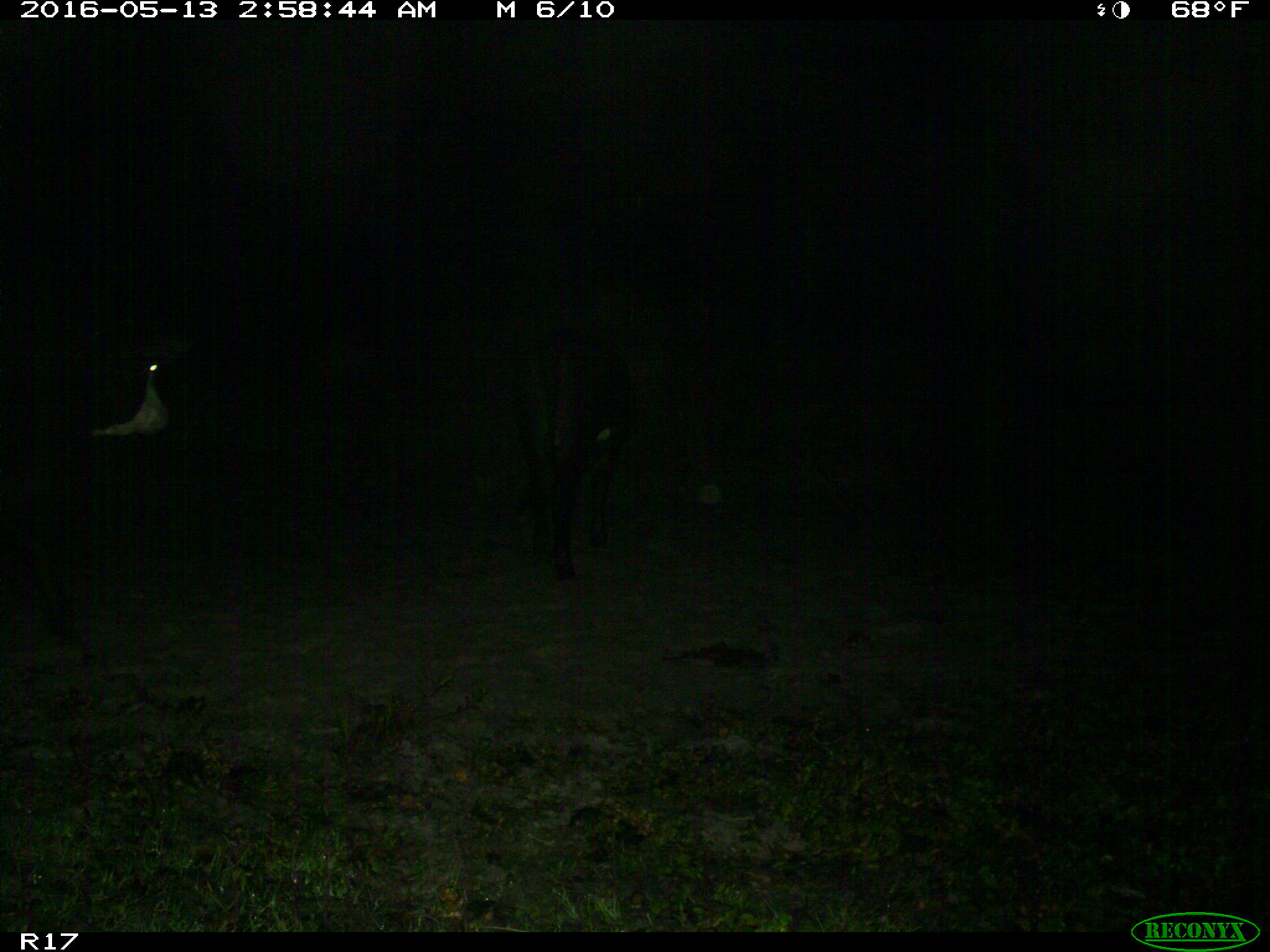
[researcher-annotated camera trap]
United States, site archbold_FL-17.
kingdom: Animalia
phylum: Chordata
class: Mammalia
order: Artiodactyla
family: Bovidae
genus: Bos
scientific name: Bos taurus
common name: domestic cow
Bos taurus (domestic cow).